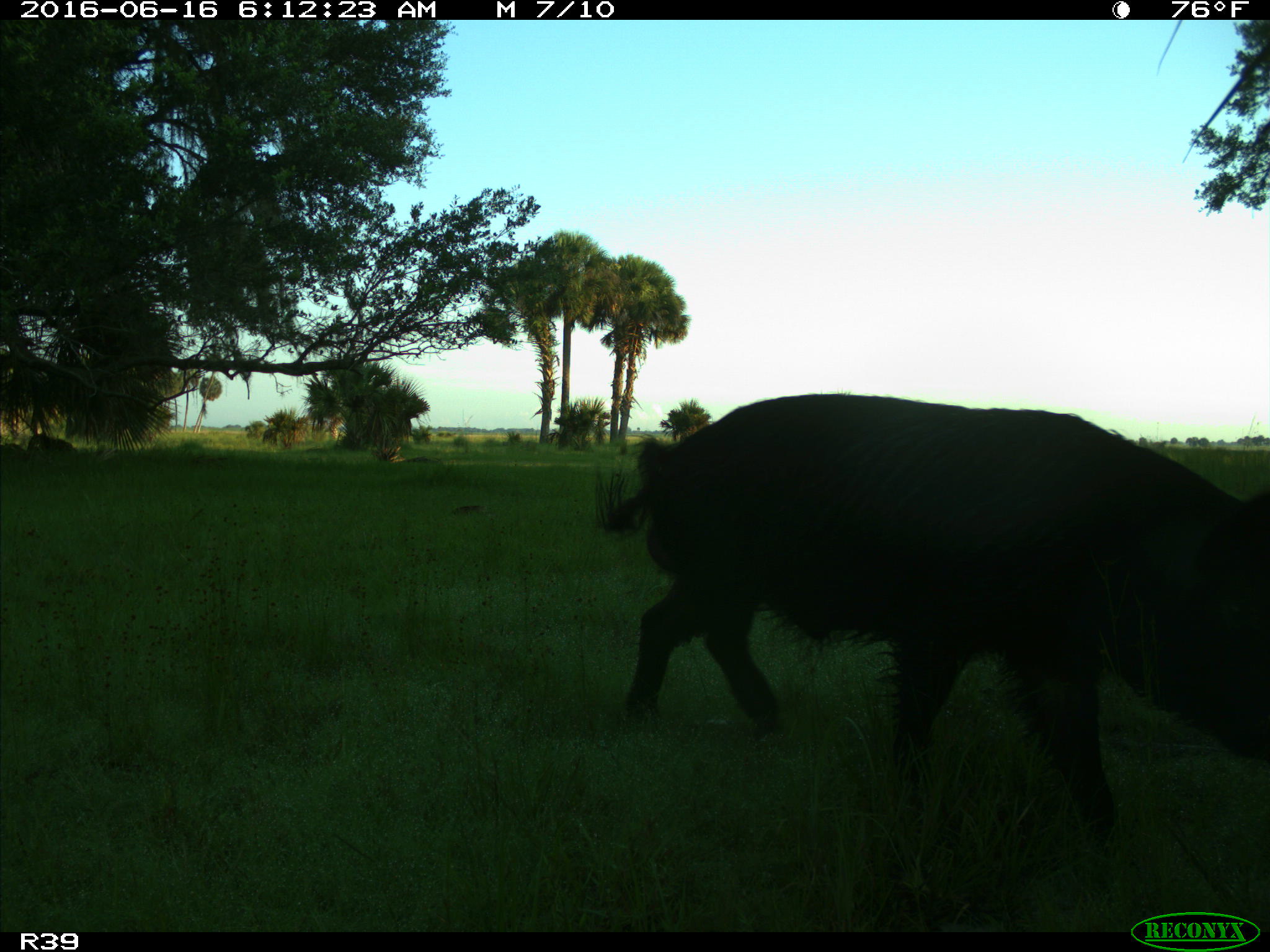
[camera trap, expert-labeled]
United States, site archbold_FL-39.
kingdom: Animalia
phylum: Chordata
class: Mammalia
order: Artiodactyla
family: Suidae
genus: Sus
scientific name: Sus scrofa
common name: wild boar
Sus scrofa (wild boar).